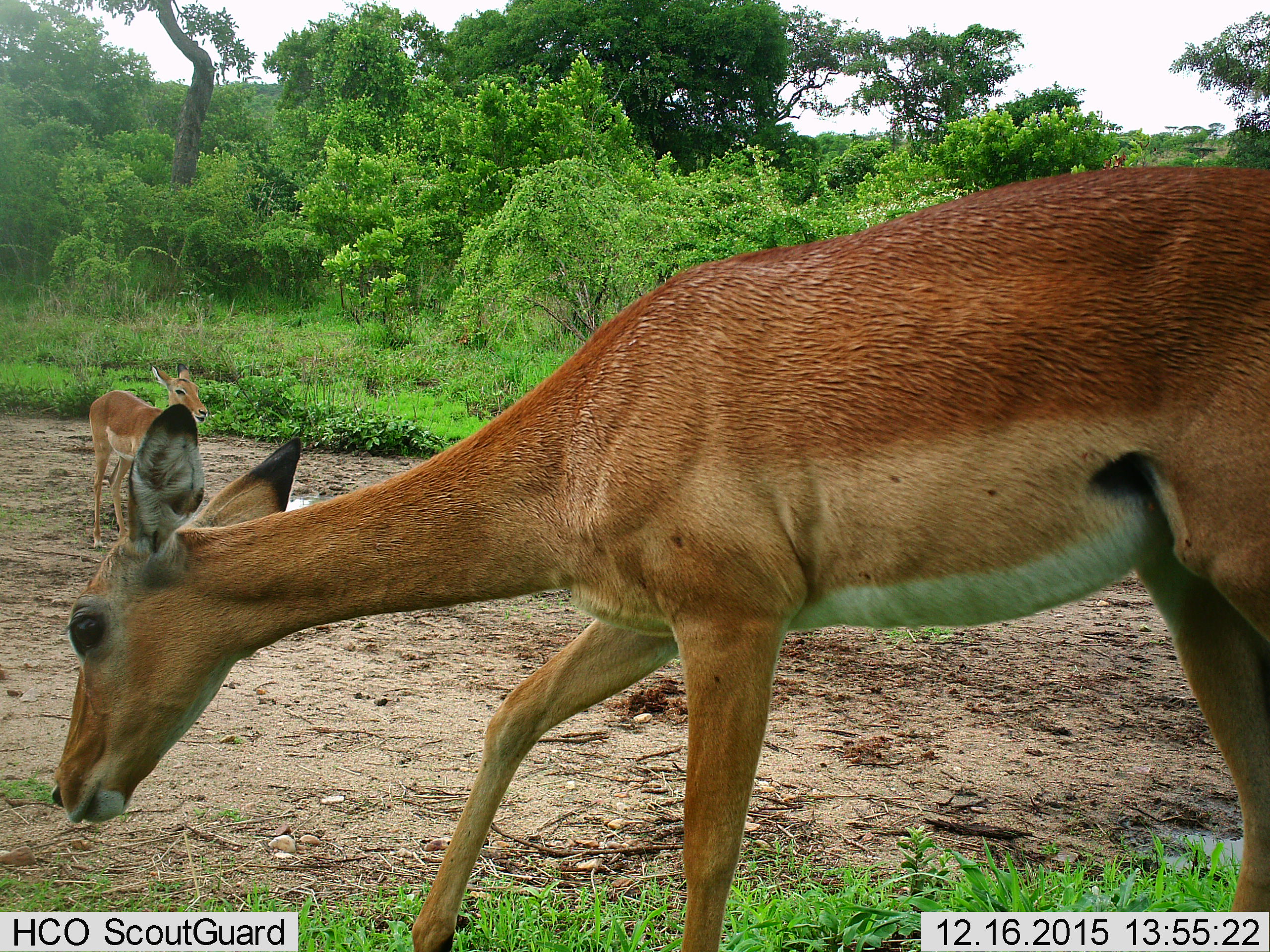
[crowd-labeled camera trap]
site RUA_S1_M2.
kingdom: Animalia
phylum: Chordata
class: Mammalia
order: Artiodactyla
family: Bovidae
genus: Aepyceros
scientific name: Aepyceros melampus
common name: impala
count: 2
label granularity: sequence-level